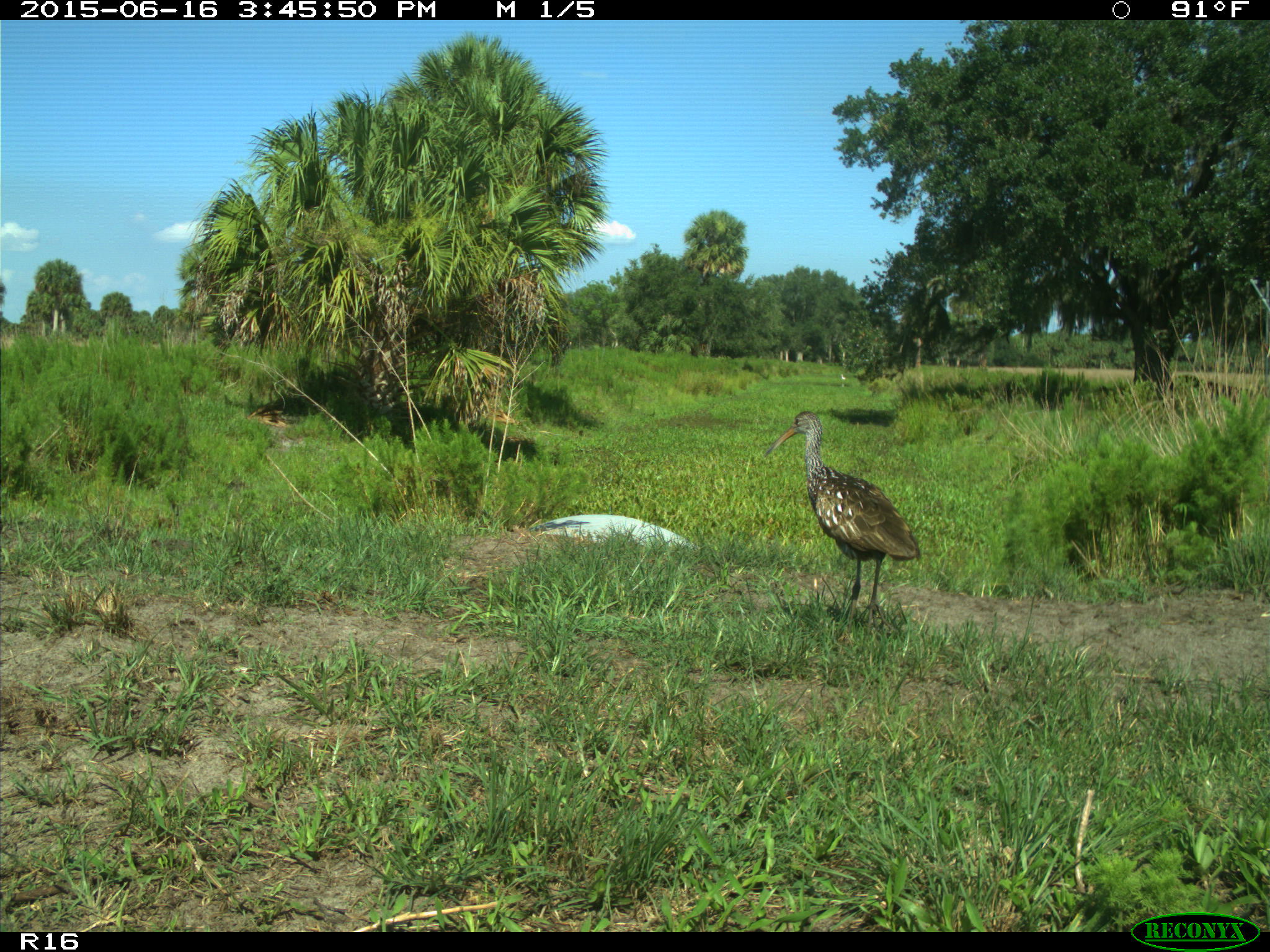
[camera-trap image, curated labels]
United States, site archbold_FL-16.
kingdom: Animalia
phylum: Chordata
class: Aves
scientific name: Aves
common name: birds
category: unidentified bird